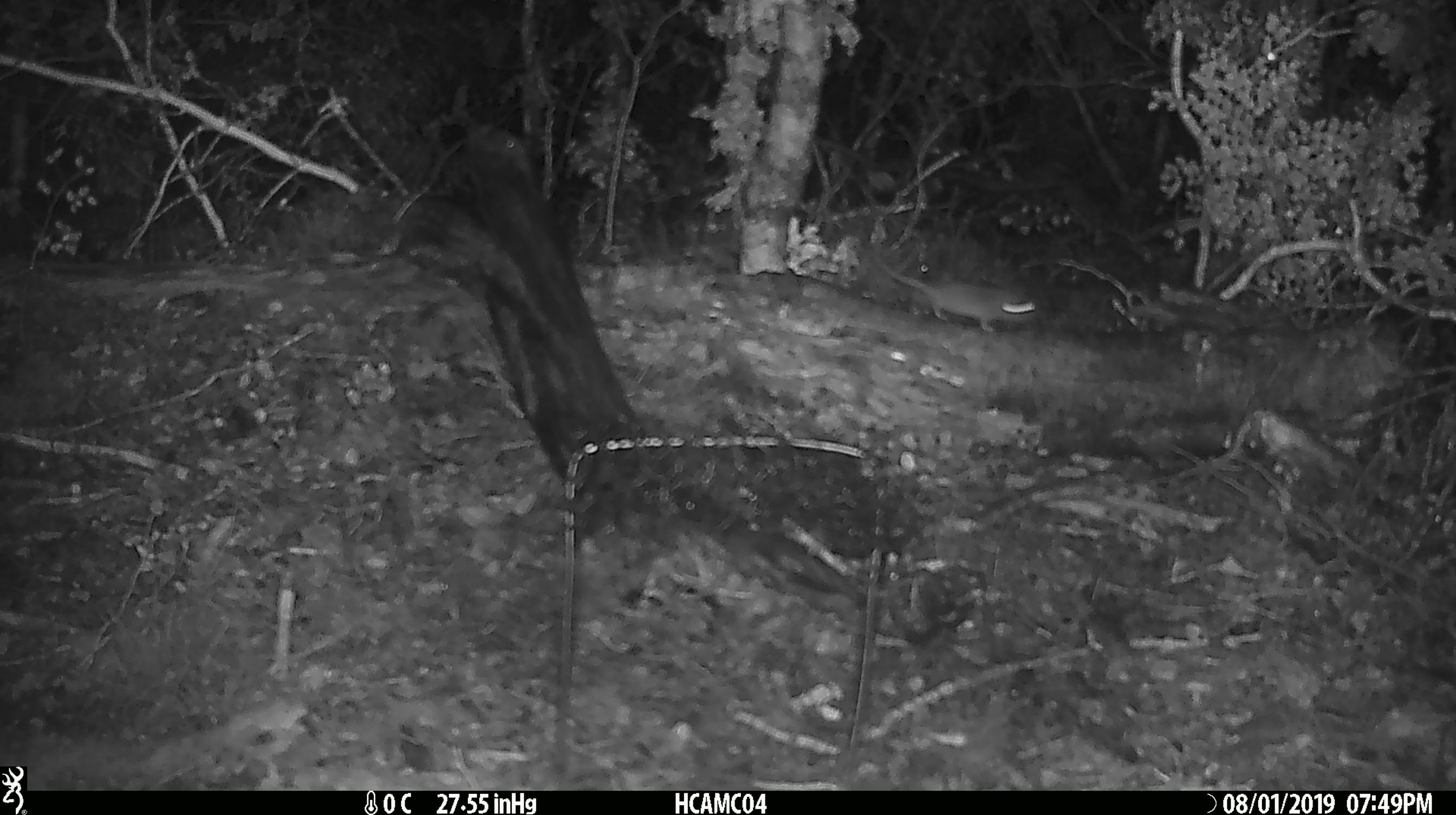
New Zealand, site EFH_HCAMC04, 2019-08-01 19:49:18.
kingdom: Animalia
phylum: Chordata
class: Mammalia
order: Rodentia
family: Muridae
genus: Mus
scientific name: Mus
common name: mouse